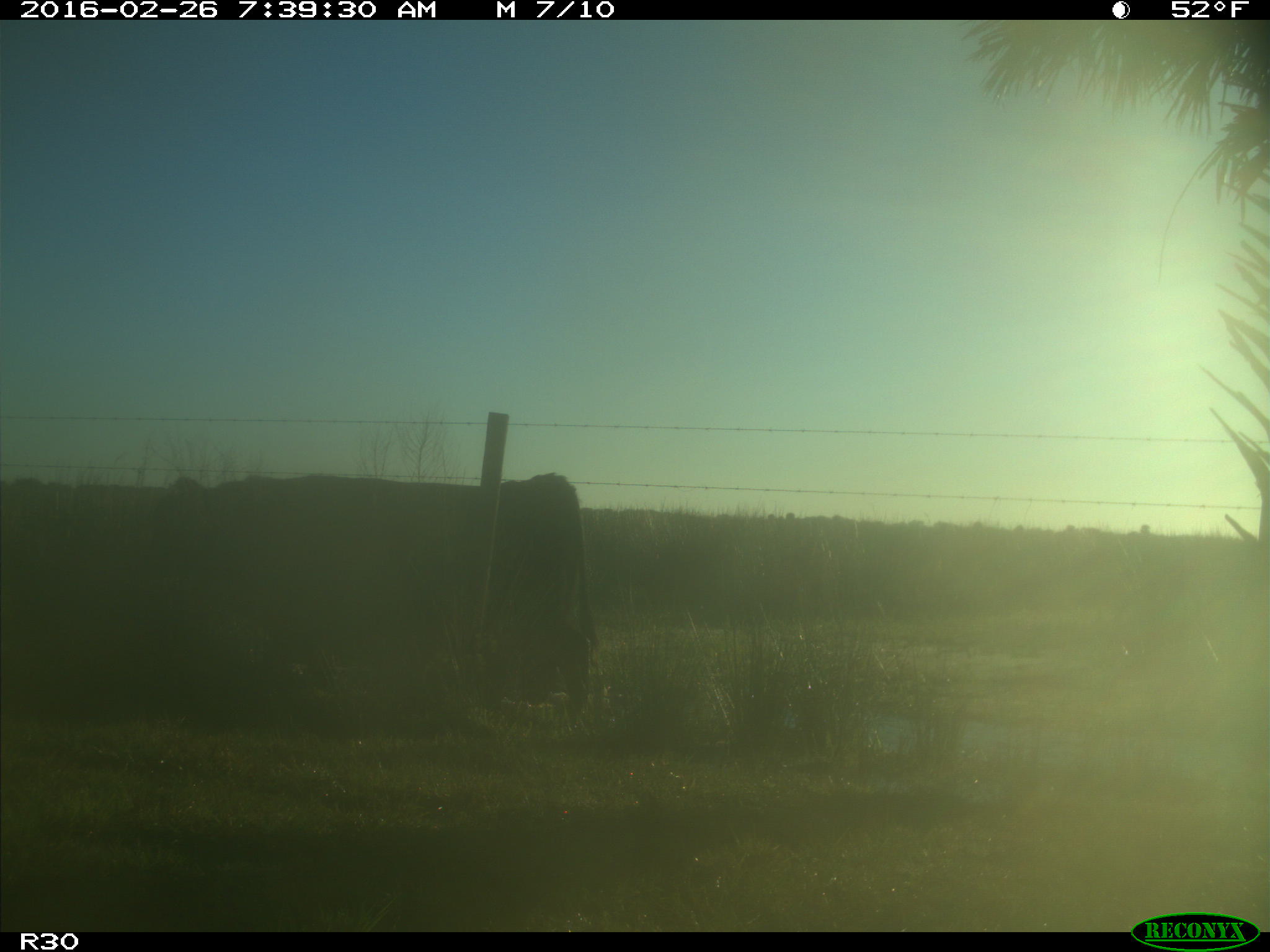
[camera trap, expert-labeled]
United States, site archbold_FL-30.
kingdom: Animalia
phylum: Chordata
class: Mammalia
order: Artiodactyla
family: Bovidae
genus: Bos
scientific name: Bos taurus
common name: domestic cow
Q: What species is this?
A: Bos taurus (domestic cow).